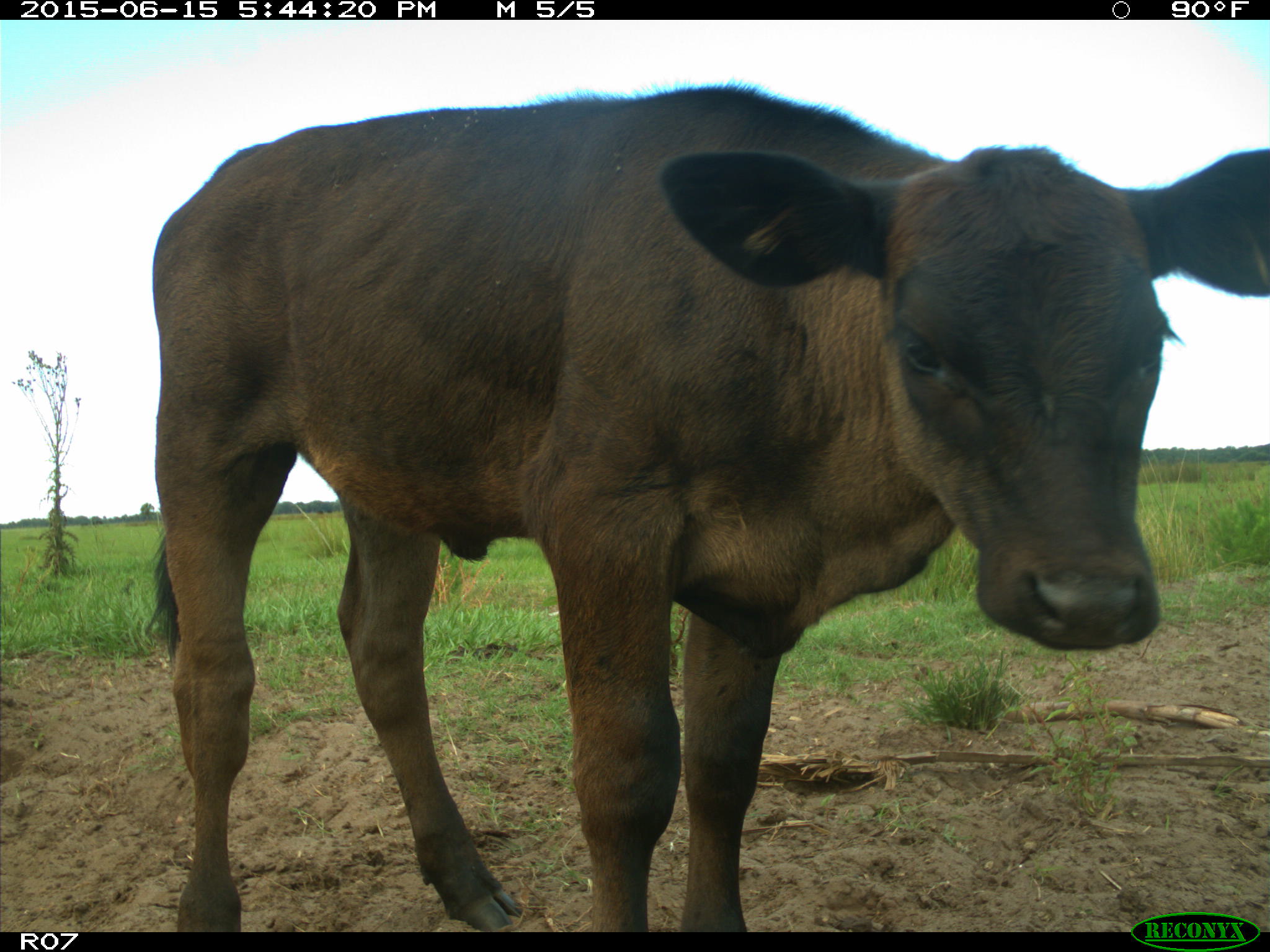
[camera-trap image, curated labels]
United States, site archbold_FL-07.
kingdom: Animalia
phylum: Chordata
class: Mammalia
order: Artiodactyla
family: Bovidae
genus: Bos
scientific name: Bos taurus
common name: domestic cow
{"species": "Bos taurus (domestic cow)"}